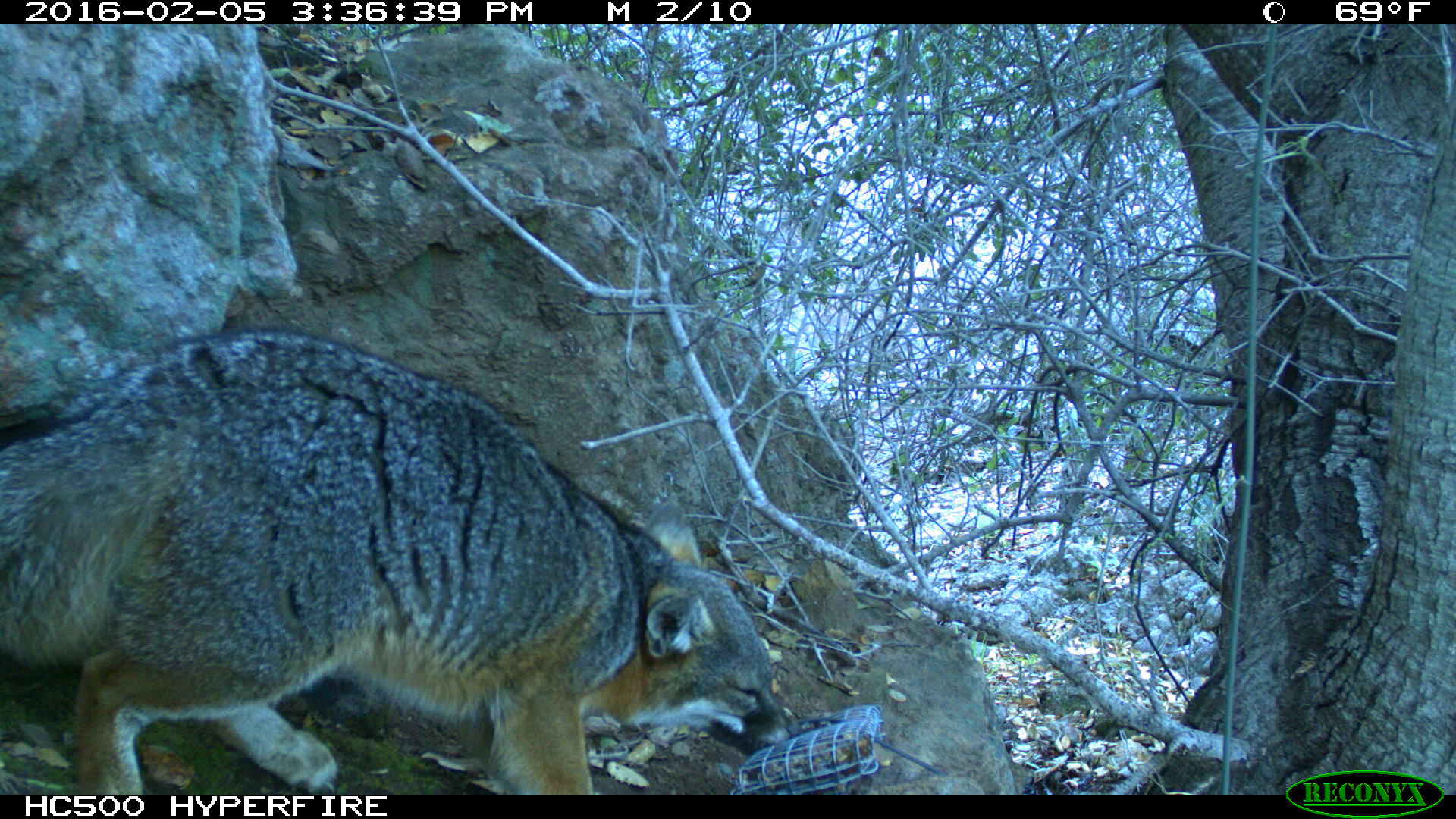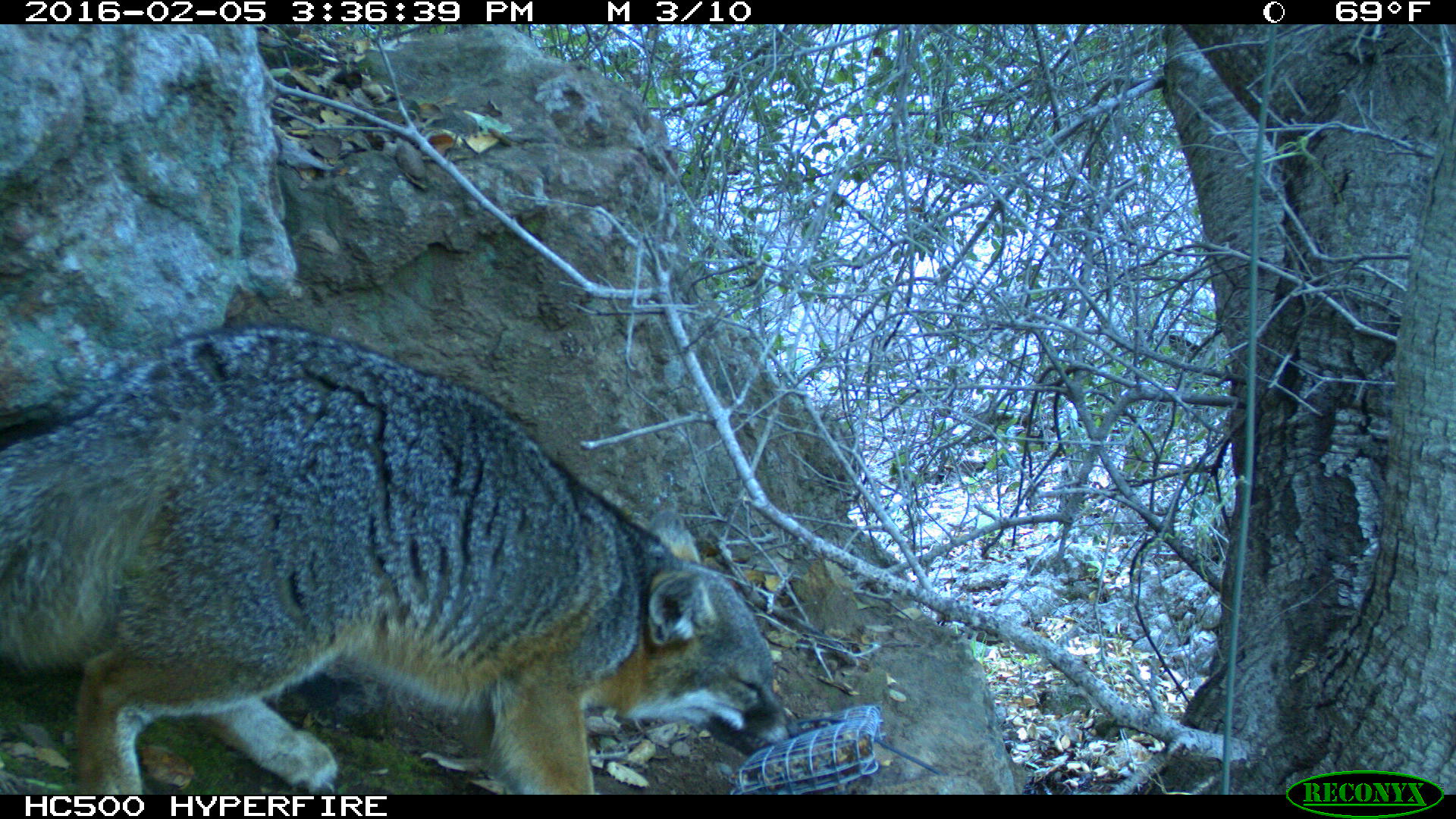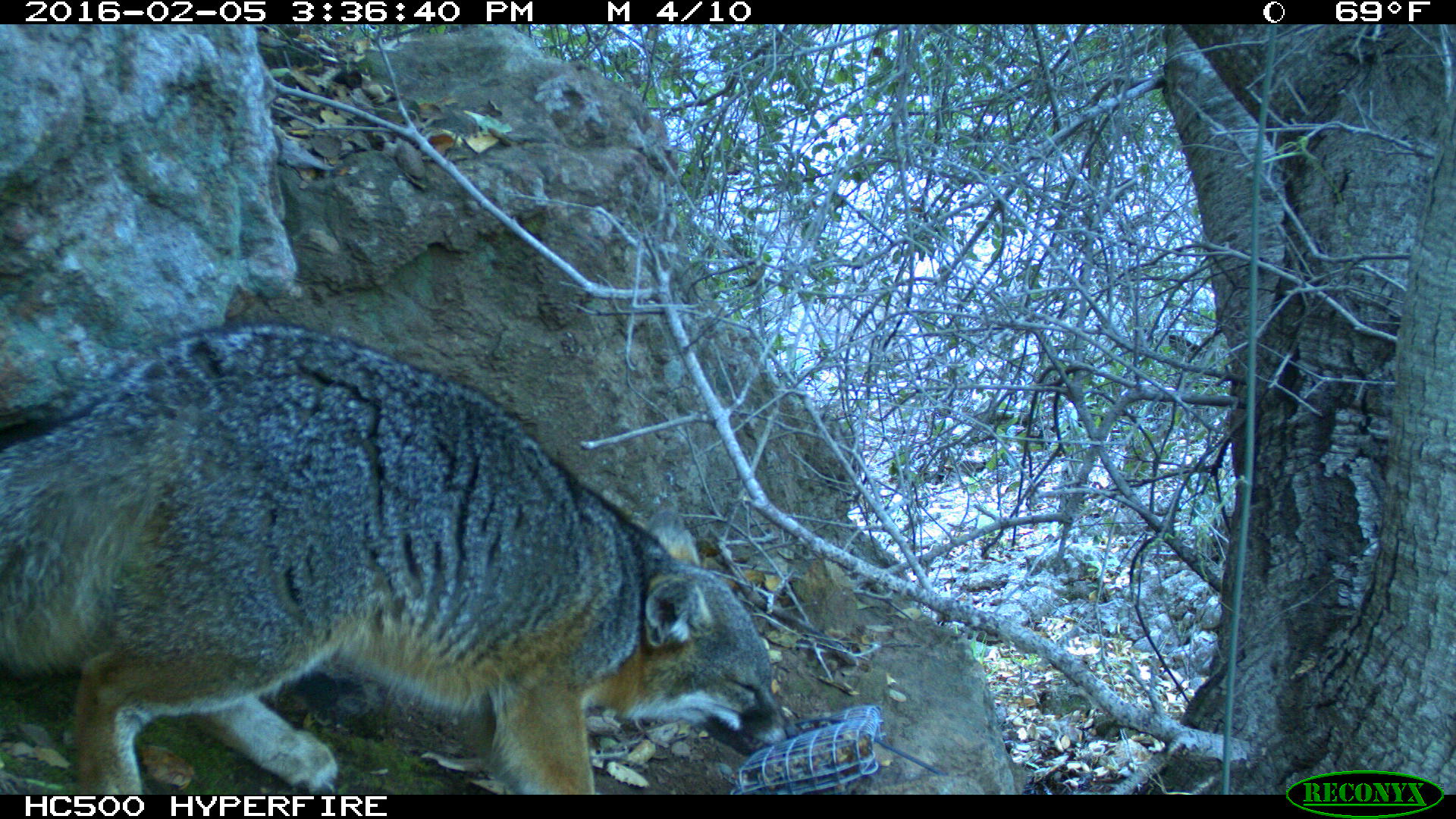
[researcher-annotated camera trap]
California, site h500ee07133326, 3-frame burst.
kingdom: Animalia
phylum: Chordata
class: Mammalia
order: Carnivora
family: Canidae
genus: Urocyon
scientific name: Urocyon littoralis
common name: island fox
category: fox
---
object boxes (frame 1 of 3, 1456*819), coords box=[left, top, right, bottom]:
fox: box=[0, 323, 800, 795]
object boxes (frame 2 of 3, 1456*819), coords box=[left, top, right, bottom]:
fox: box=[0, 322, 801, 794]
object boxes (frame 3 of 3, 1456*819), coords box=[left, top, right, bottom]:
fox: box=[0, 318, 801, 795]